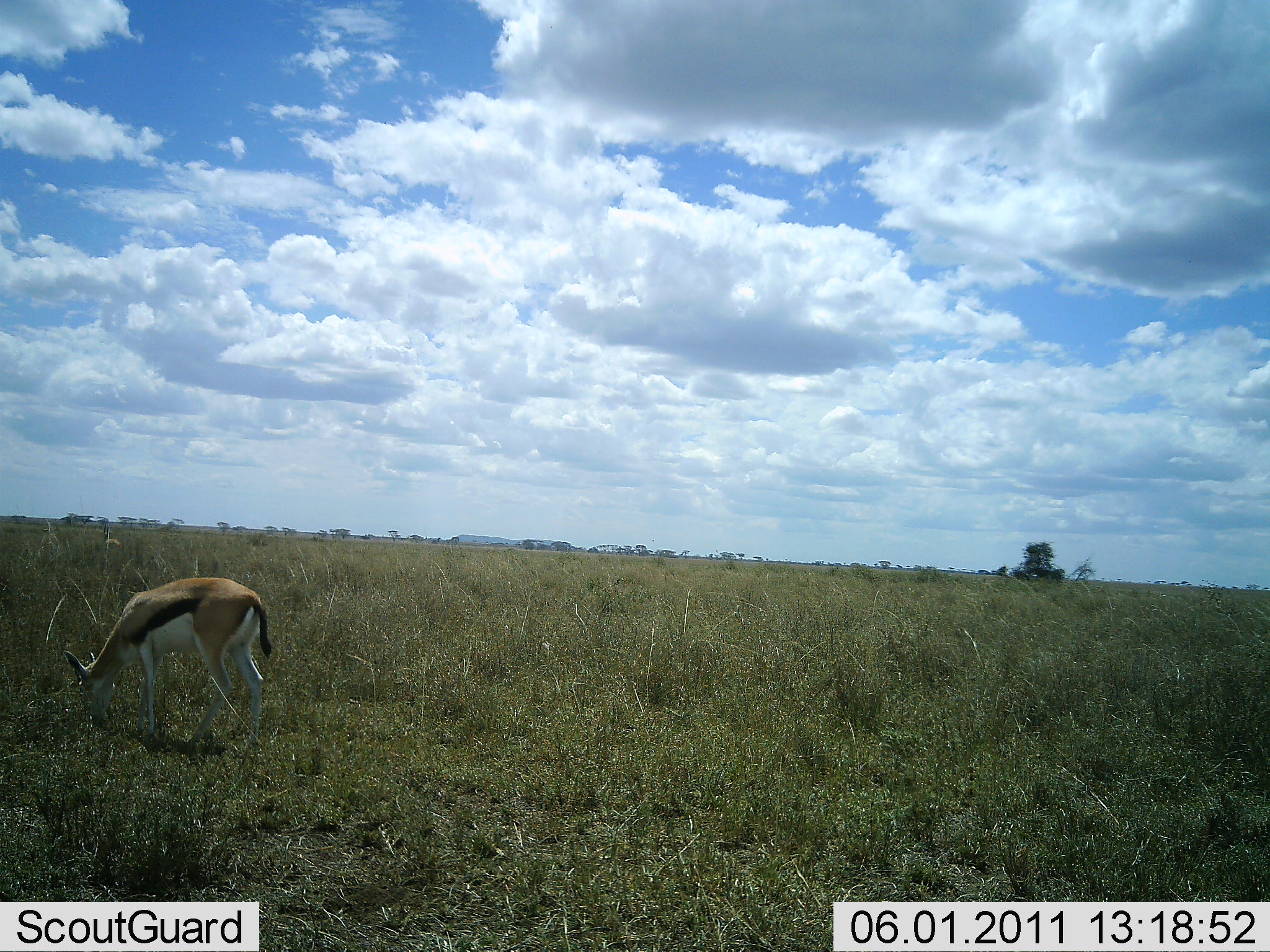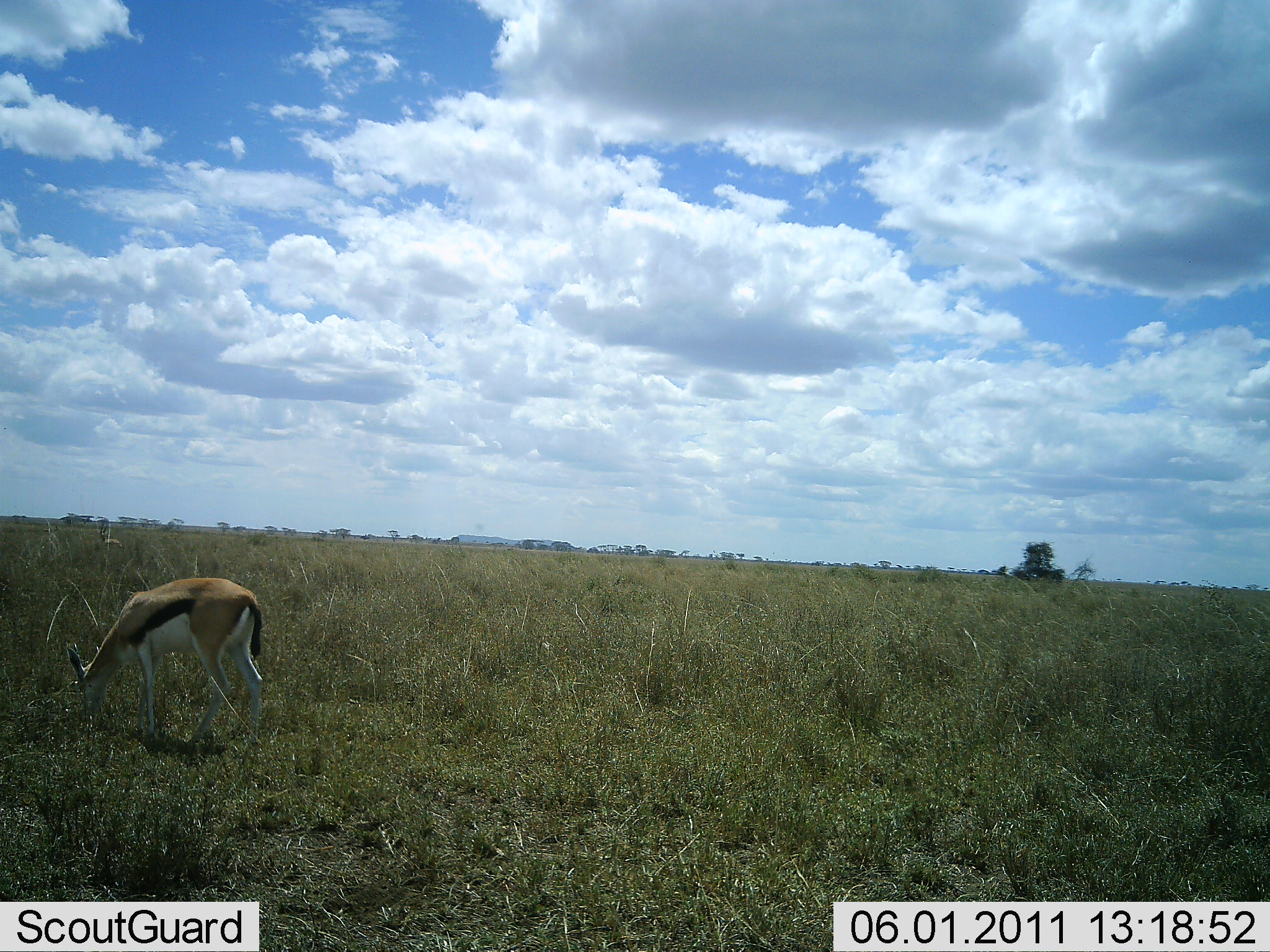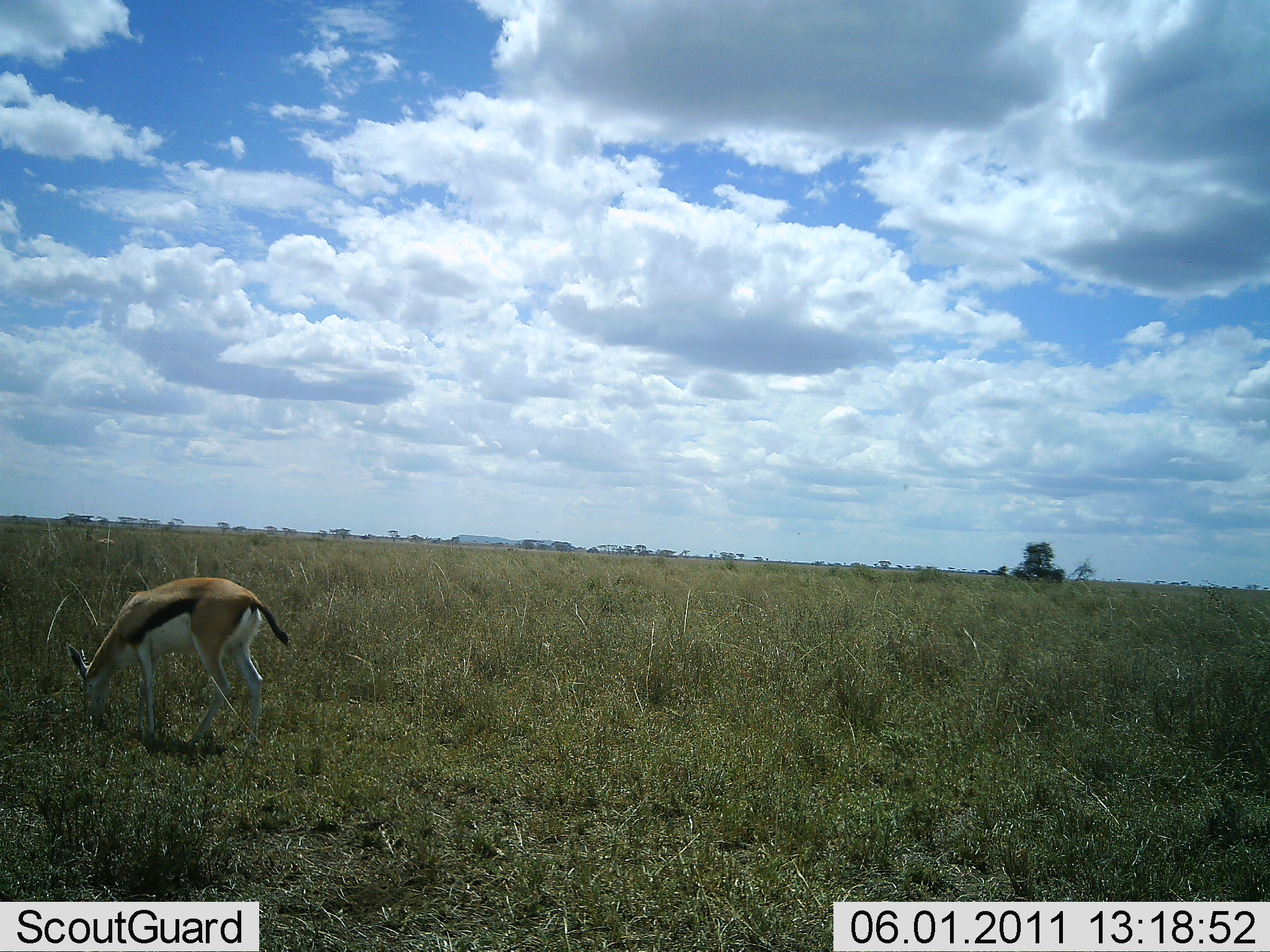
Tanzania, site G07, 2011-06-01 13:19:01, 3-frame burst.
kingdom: Animalia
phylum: Chordata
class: Mammalia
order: Artiodactyla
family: Bovidae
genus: Eudorcas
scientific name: Eudorcas thomsonii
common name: thomson's gazelle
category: gazellethomsons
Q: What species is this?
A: Gazellethomsons (thomson's gazelle) (Eudorcas thomsonii).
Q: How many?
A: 1.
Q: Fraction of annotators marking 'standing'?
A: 9%.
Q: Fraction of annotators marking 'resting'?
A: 0%.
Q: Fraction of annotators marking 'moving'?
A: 9%.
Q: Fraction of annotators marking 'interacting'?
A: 0%.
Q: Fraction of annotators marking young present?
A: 0%.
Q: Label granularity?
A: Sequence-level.